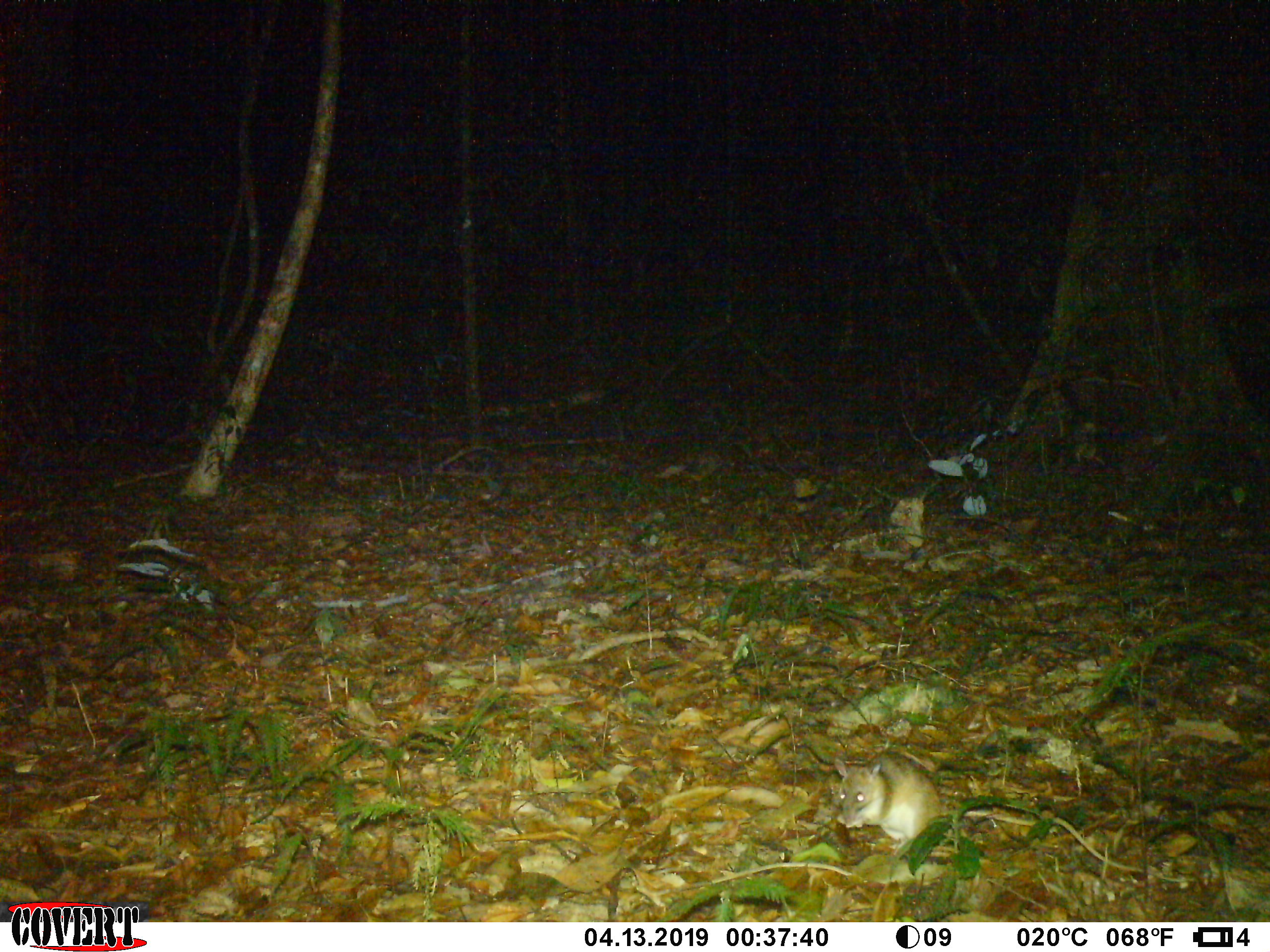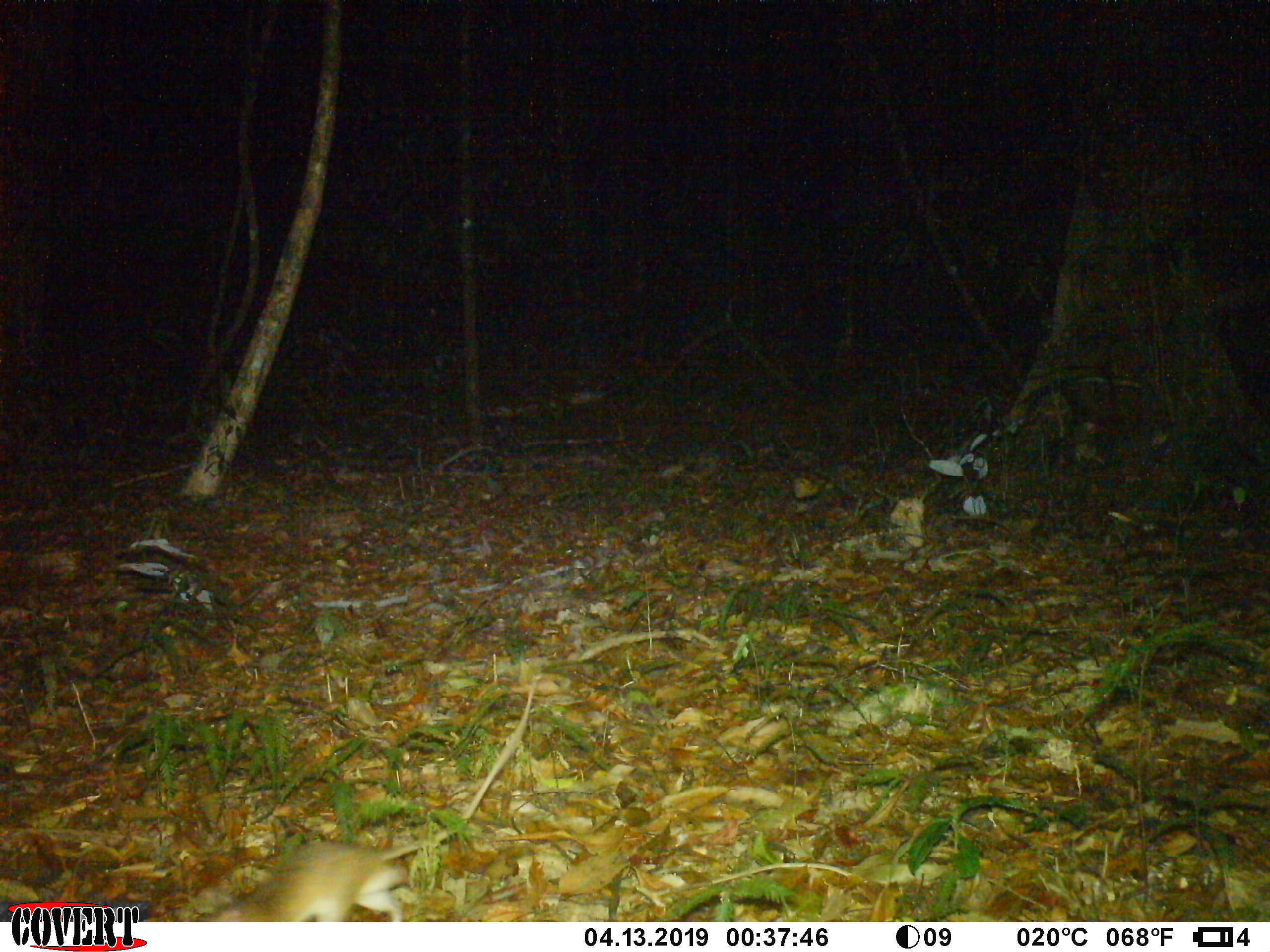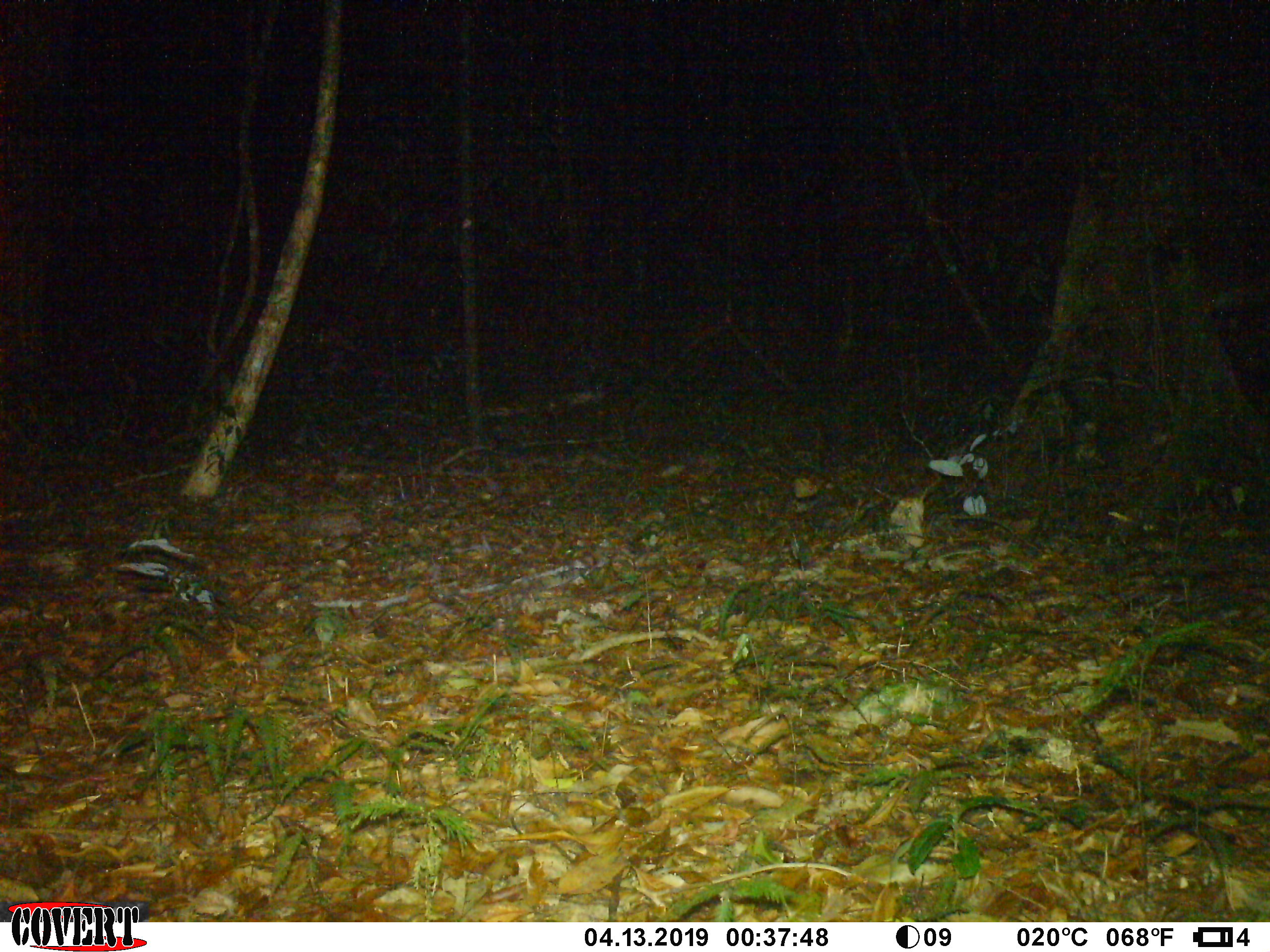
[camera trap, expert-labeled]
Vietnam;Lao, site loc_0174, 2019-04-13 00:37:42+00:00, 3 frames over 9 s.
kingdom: Animalia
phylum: Chordata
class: Mammalia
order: Rodentia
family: Muridae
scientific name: Muridae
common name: old-world mice and rats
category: unidentified murid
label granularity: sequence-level